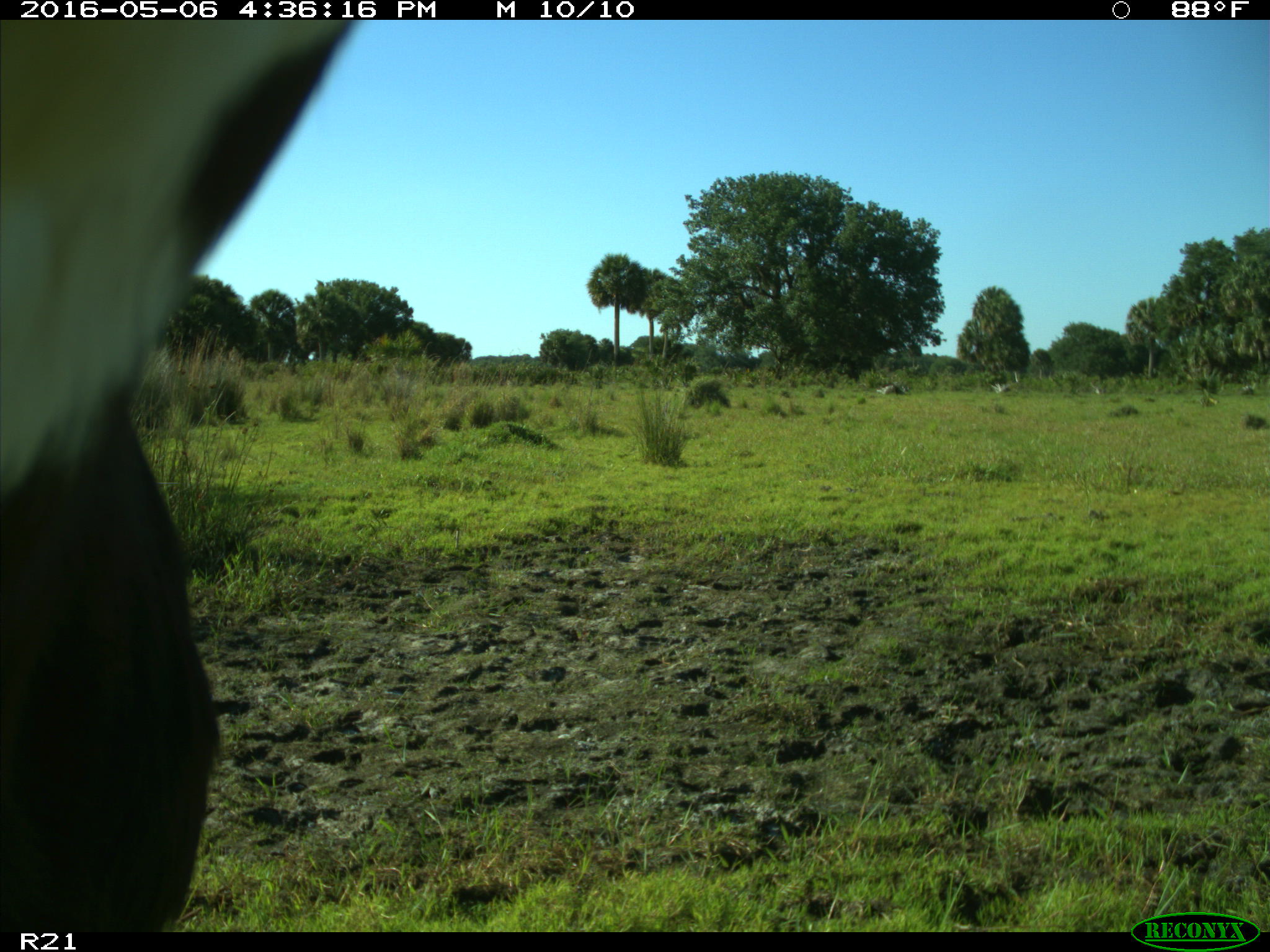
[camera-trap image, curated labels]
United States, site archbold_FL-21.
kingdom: Animalia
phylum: Chordata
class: Mammalia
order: Artiodactyla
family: Bovidae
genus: Bos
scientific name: Bos taurus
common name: domestic cow